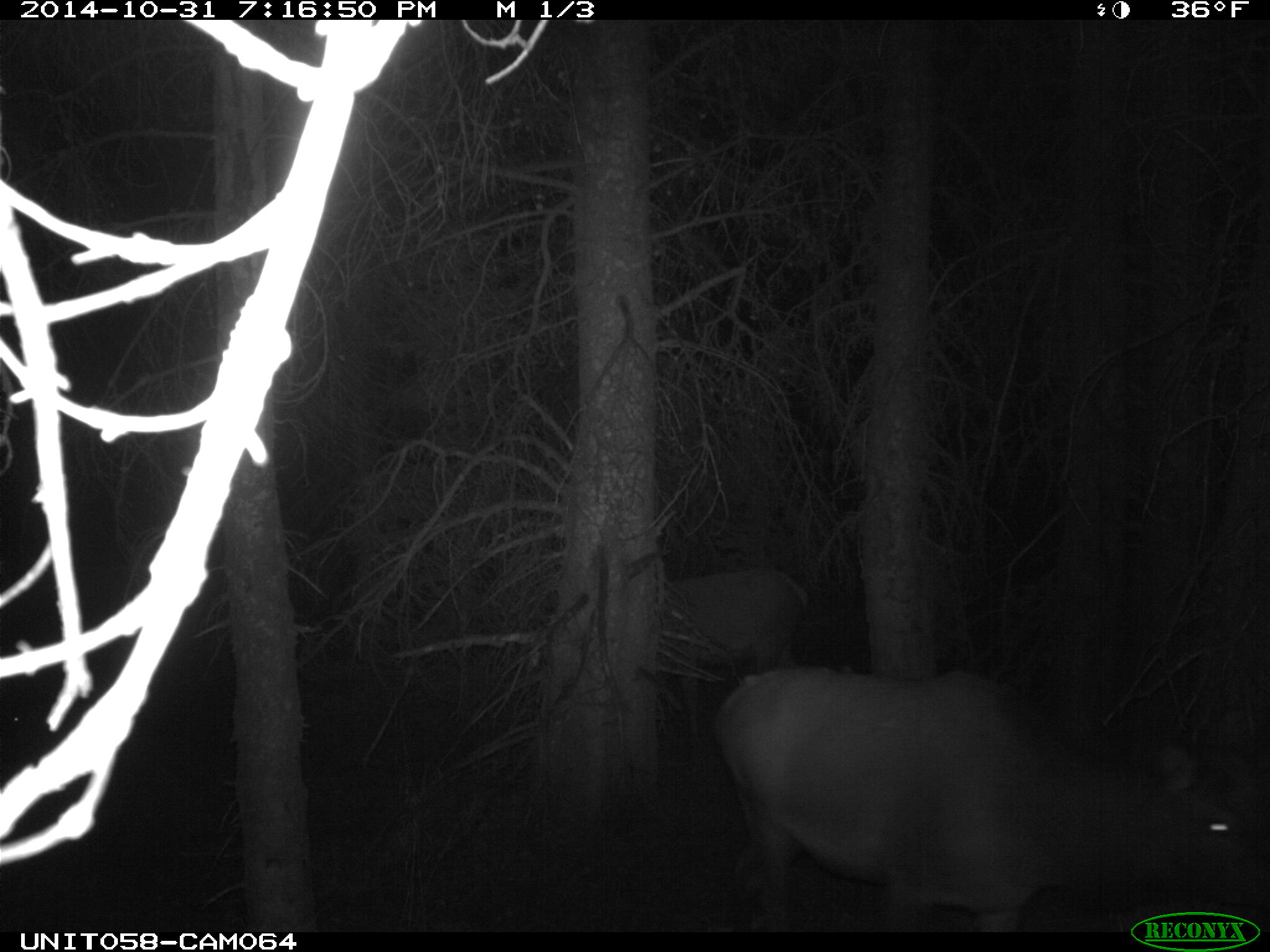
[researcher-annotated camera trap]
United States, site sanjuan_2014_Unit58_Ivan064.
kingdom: Animalia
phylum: Chordata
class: Mammalia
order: Artiodactyla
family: Cervidae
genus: Cervus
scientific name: Cervus elaphus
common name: red deer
Cervus elaphus (red deer).